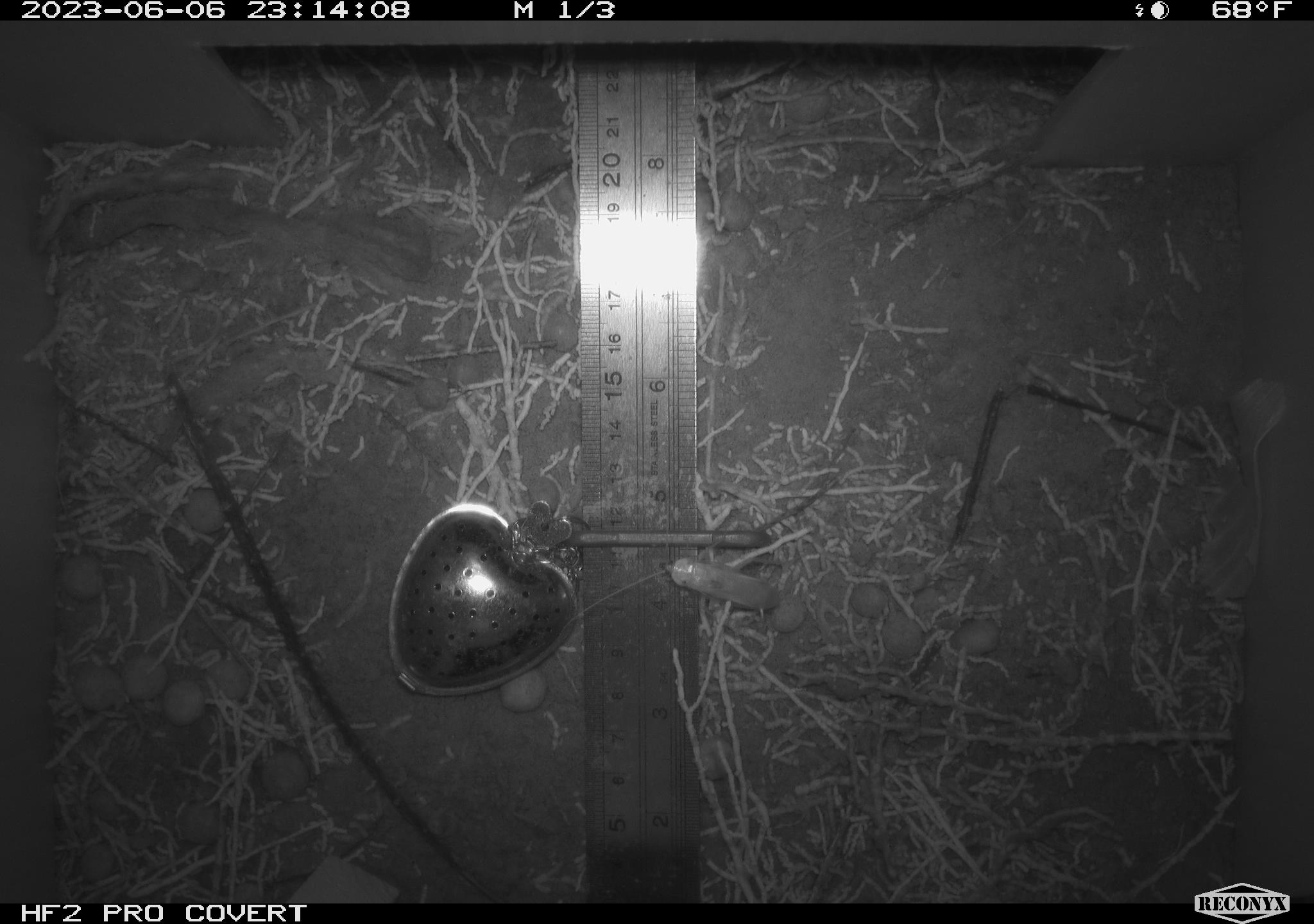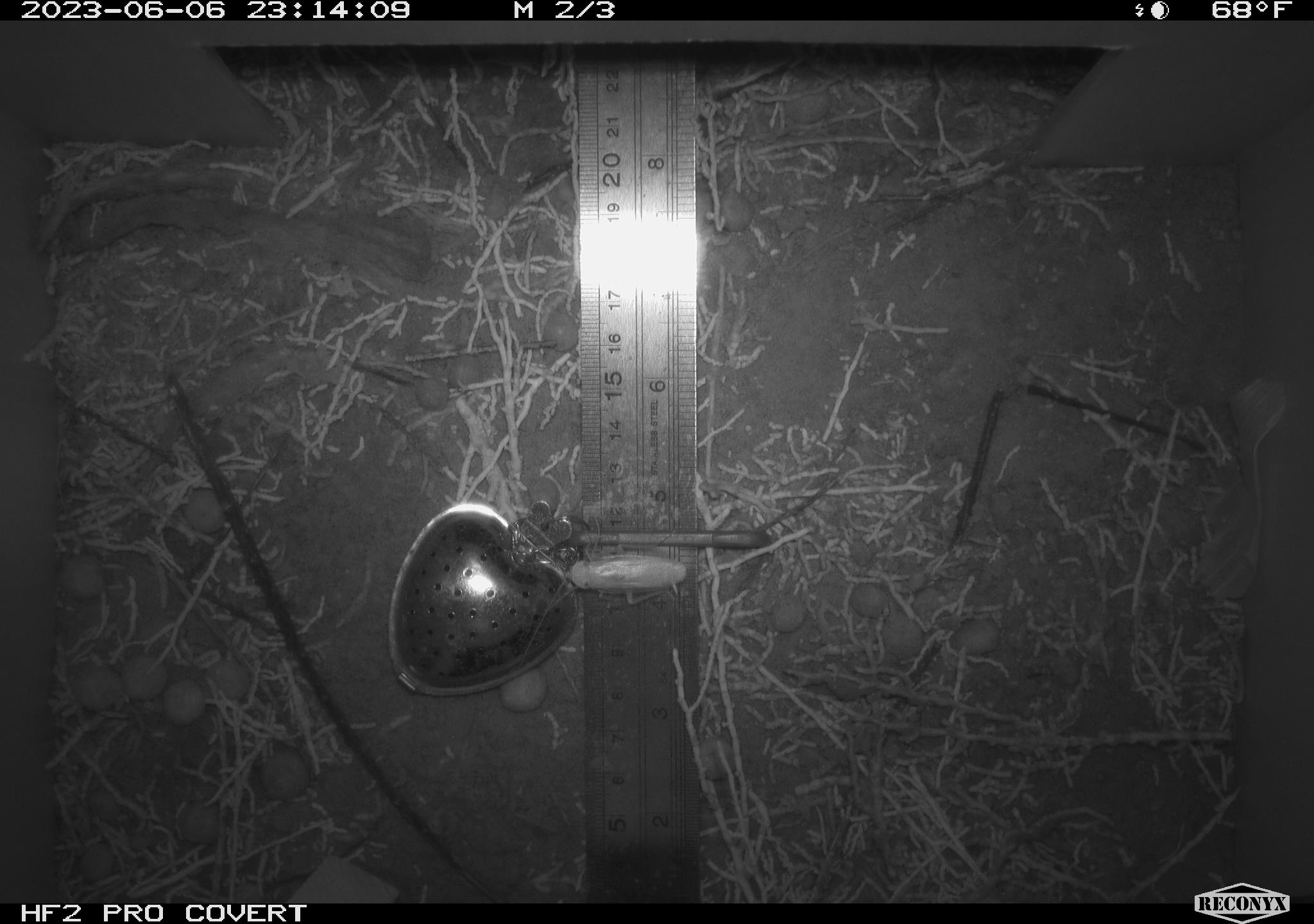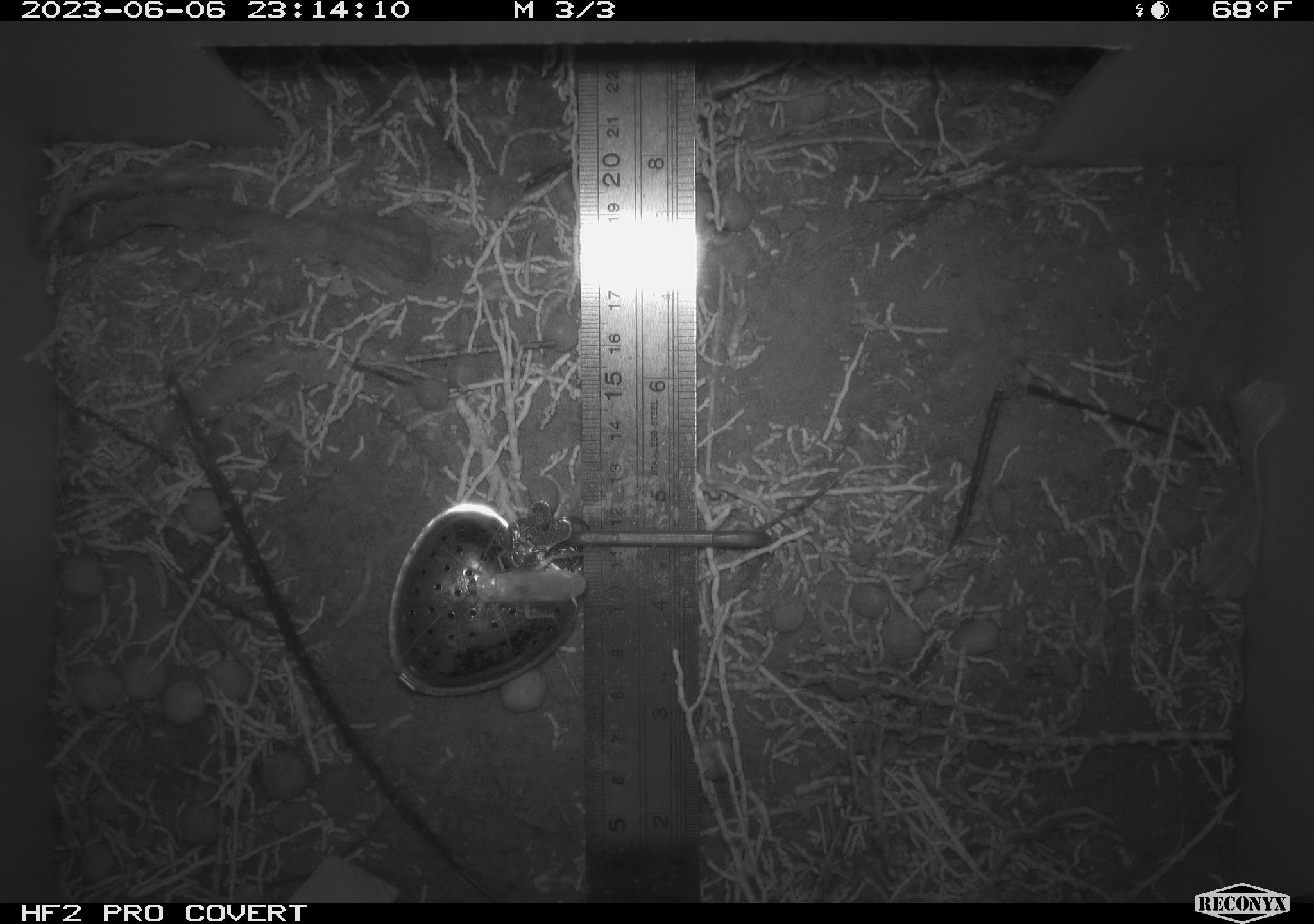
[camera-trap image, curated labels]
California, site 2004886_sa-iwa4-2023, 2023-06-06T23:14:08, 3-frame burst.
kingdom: Animalia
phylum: Arthropoda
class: Insecta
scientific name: Insecta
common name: insect